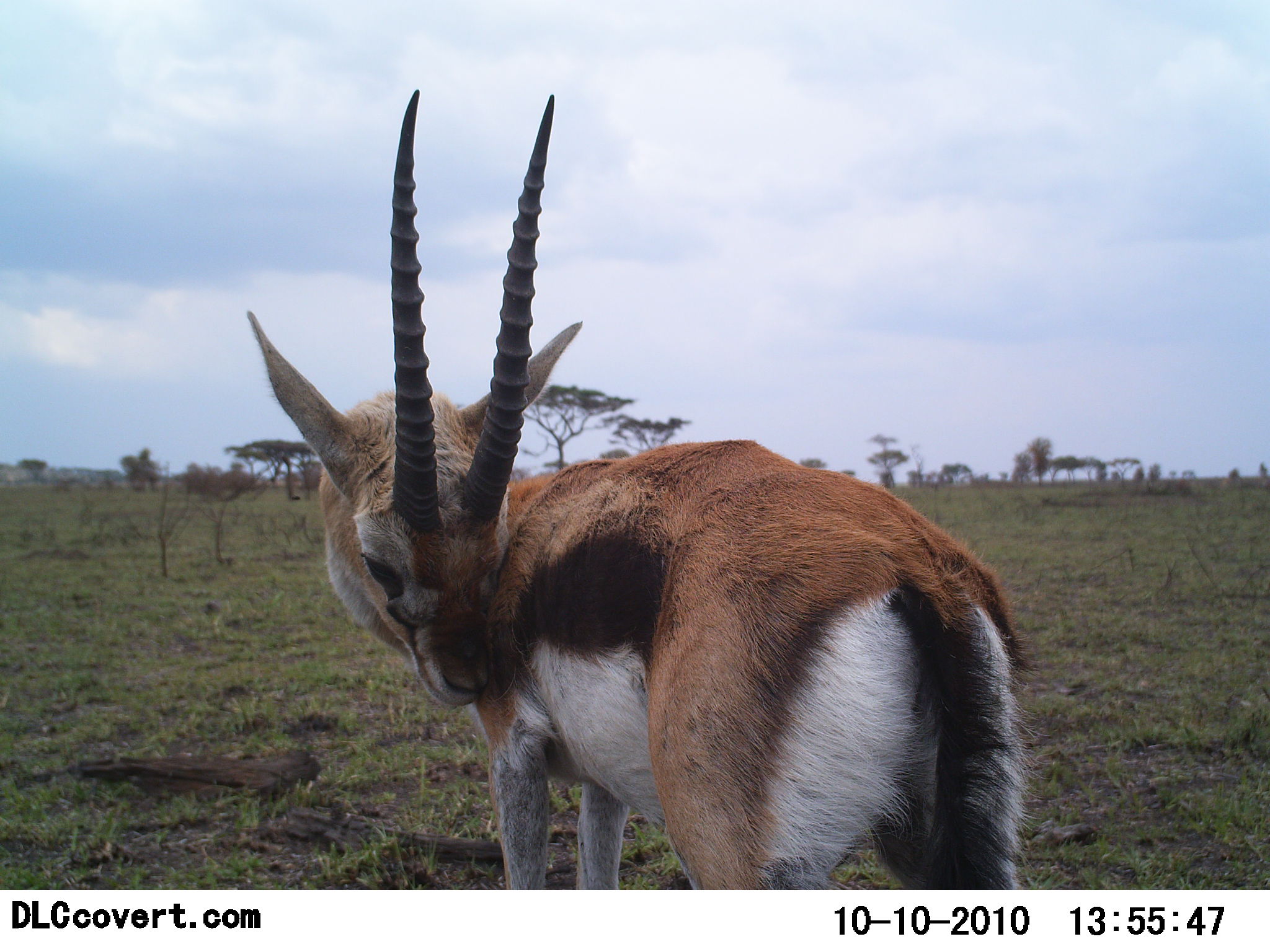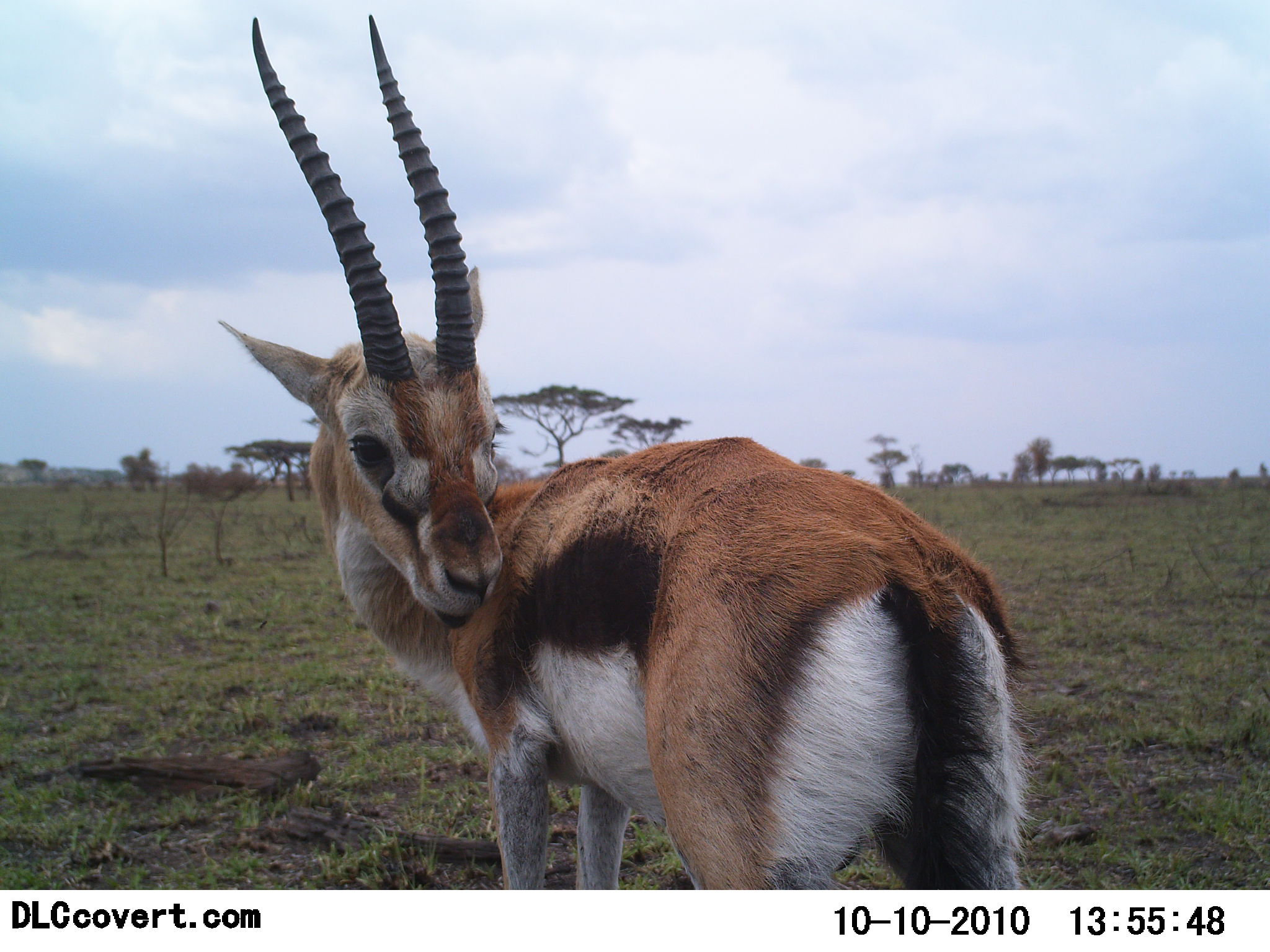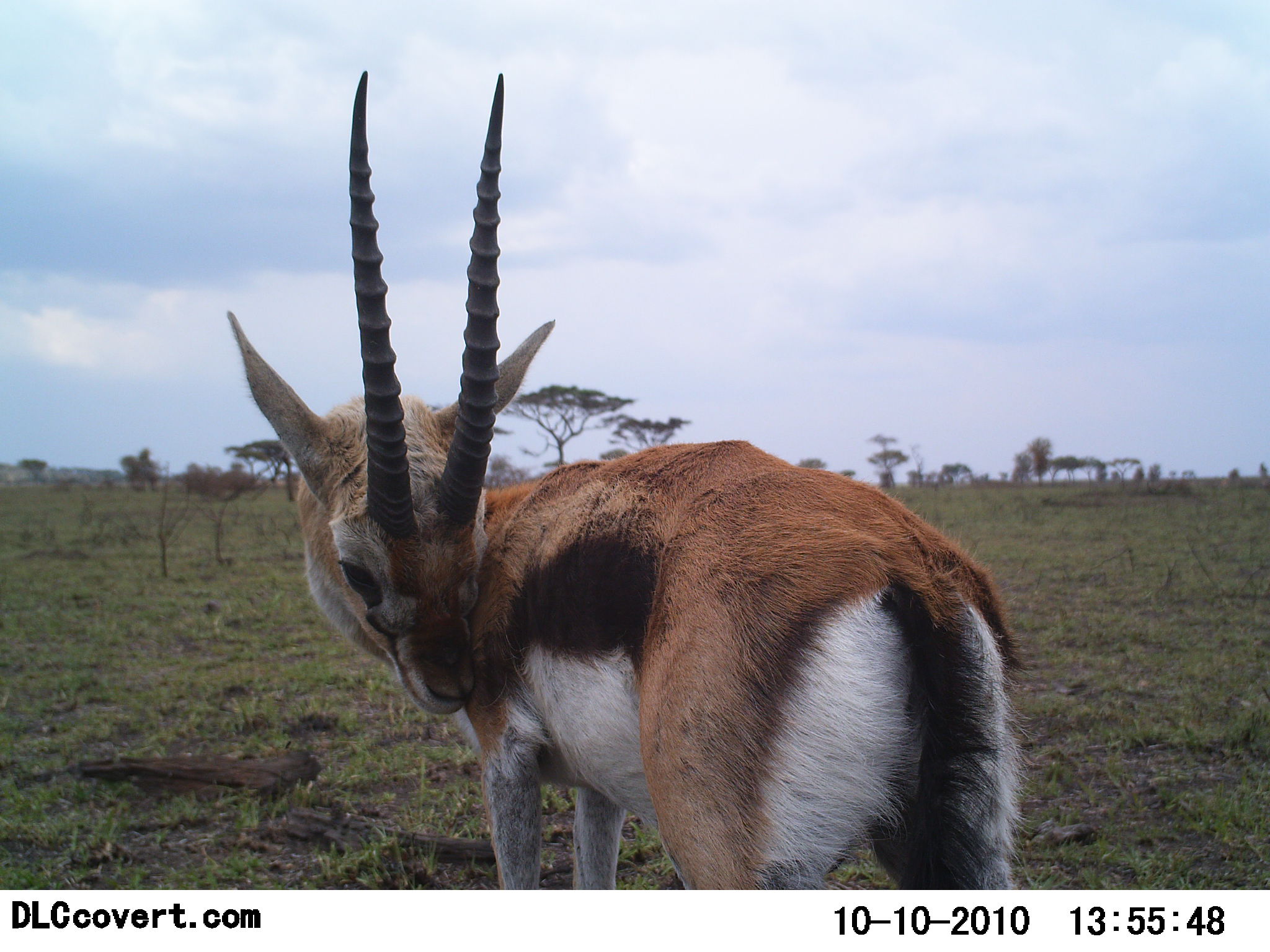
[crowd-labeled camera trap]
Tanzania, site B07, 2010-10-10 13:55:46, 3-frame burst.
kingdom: Animalia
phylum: Chordata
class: Mammalia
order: Artiodactyla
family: Bovidae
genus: Eudorcas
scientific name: Eudorcas thomsonii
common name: thomson's gazelle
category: gazellethomsons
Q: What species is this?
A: Gazellethomsons (thomson's gazelle) (Eudorcas thomsonii).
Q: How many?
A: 1.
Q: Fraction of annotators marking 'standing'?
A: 71%.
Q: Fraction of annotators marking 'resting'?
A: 6%.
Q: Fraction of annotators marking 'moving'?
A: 6%.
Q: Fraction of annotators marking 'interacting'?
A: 18%.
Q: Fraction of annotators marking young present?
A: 0%.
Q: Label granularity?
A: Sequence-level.